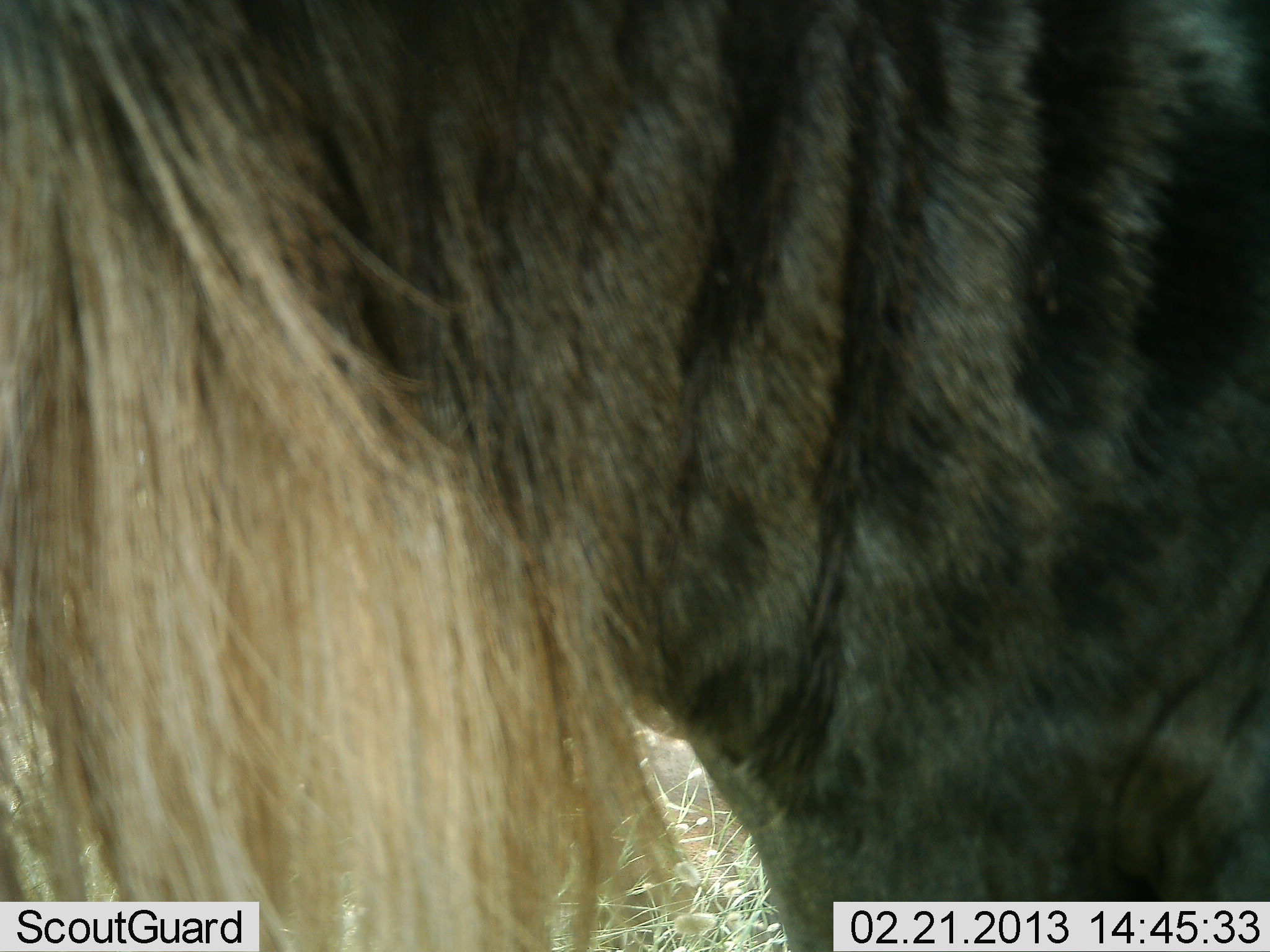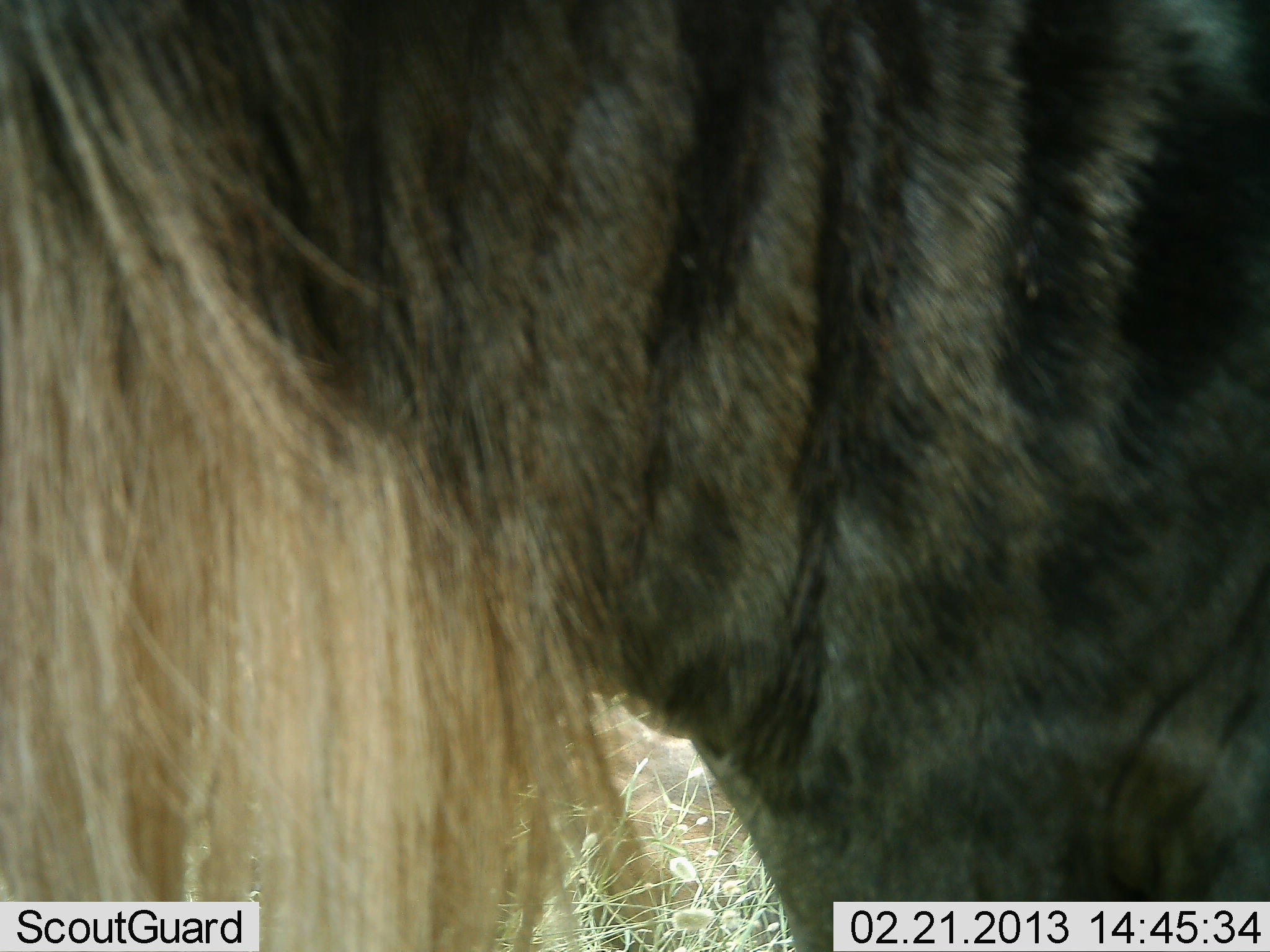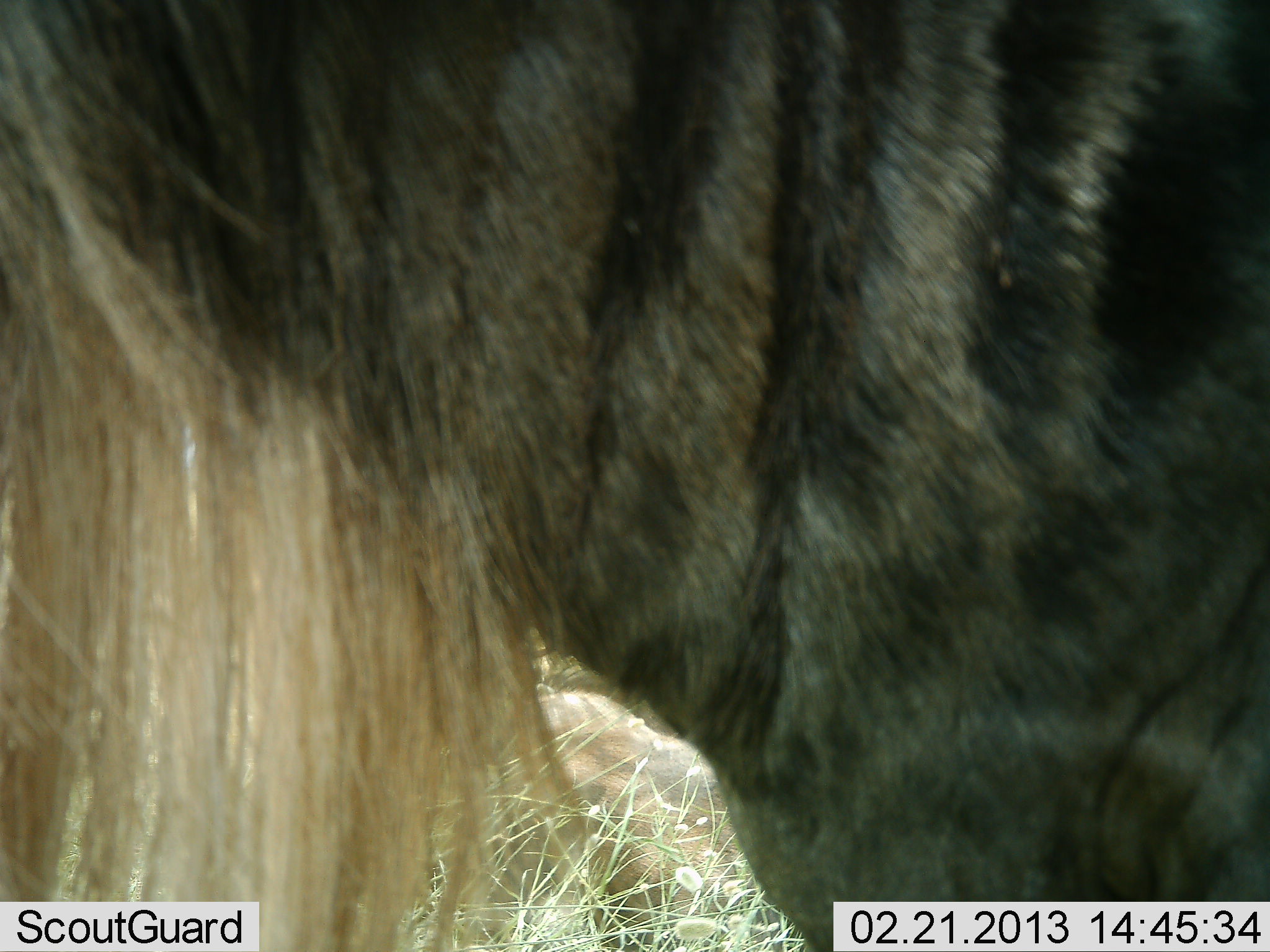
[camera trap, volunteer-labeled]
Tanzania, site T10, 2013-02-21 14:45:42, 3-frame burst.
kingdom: Animalia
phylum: Chordata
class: Mammalia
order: Artiodactyla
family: Bovidae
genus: Connochaetes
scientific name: Connochaetes taurinus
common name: blue wildebeest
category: wildebeest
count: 1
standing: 95%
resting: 5%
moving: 5%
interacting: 0%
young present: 0%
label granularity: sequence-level